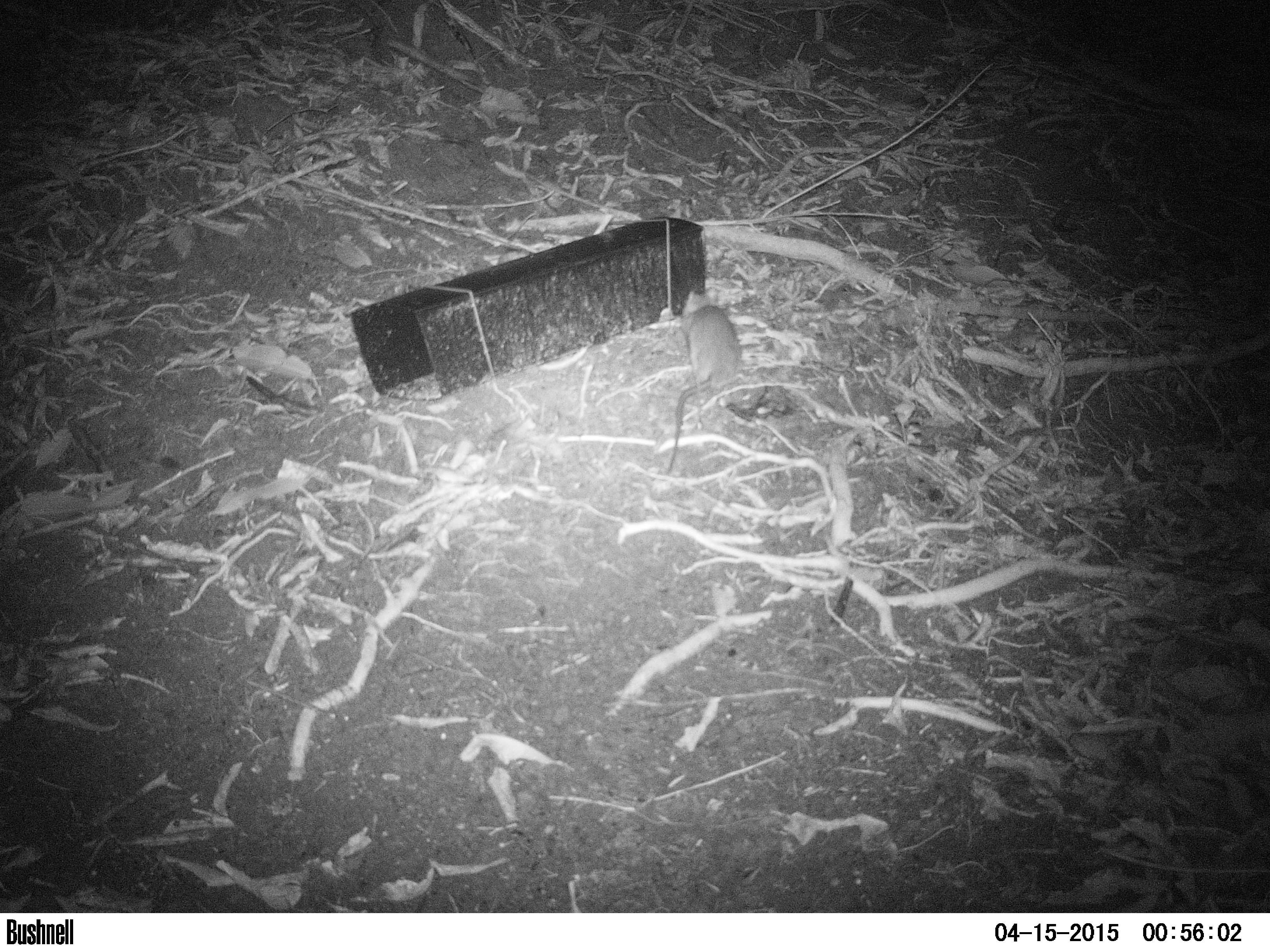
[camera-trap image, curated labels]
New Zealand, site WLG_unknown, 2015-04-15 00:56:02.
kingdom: Animalia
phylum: Chordata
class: Mammalia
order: Rodentia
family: Muridae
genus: Rattus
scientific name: Rattus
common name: rat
Rat (Rattus).